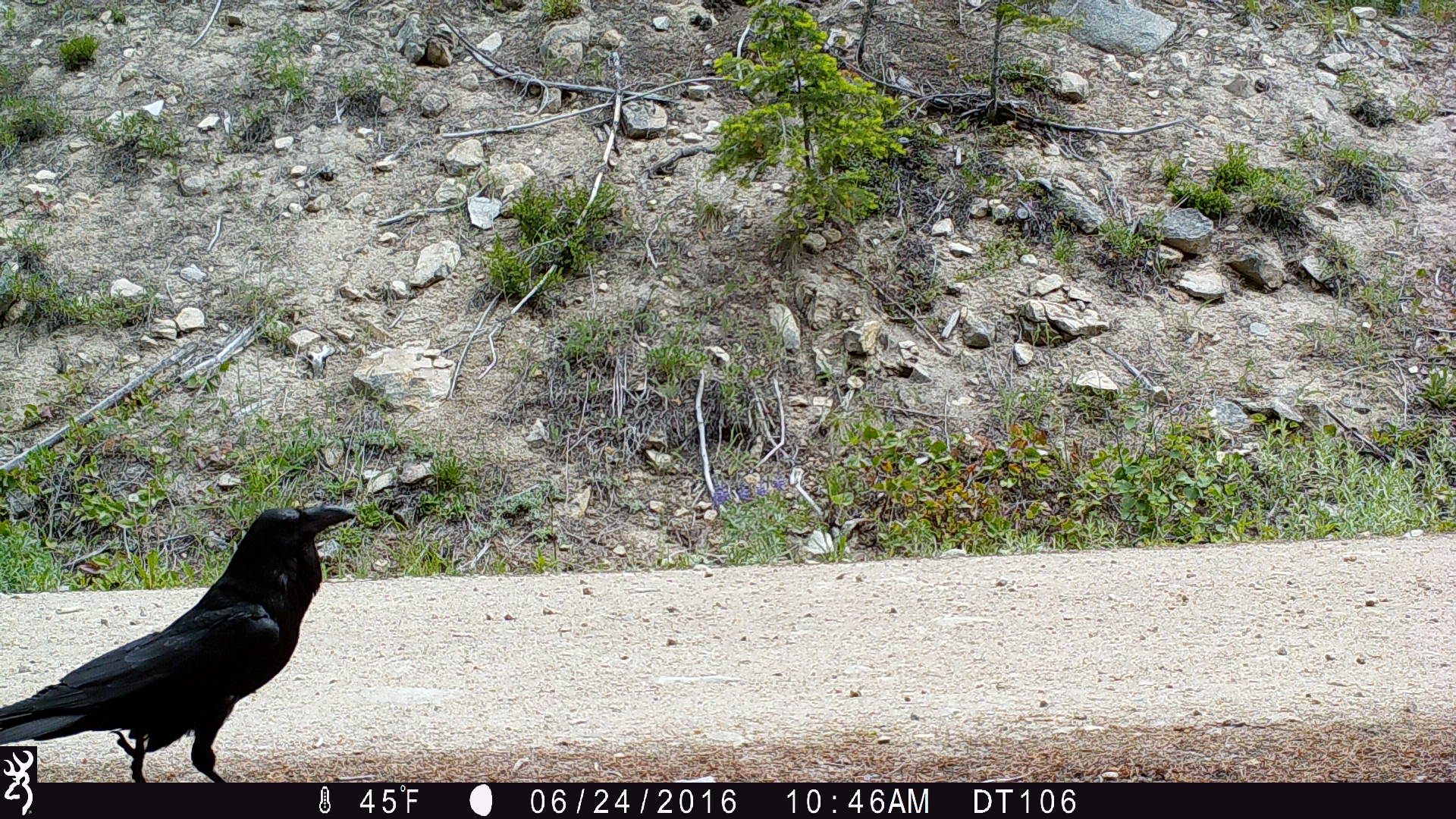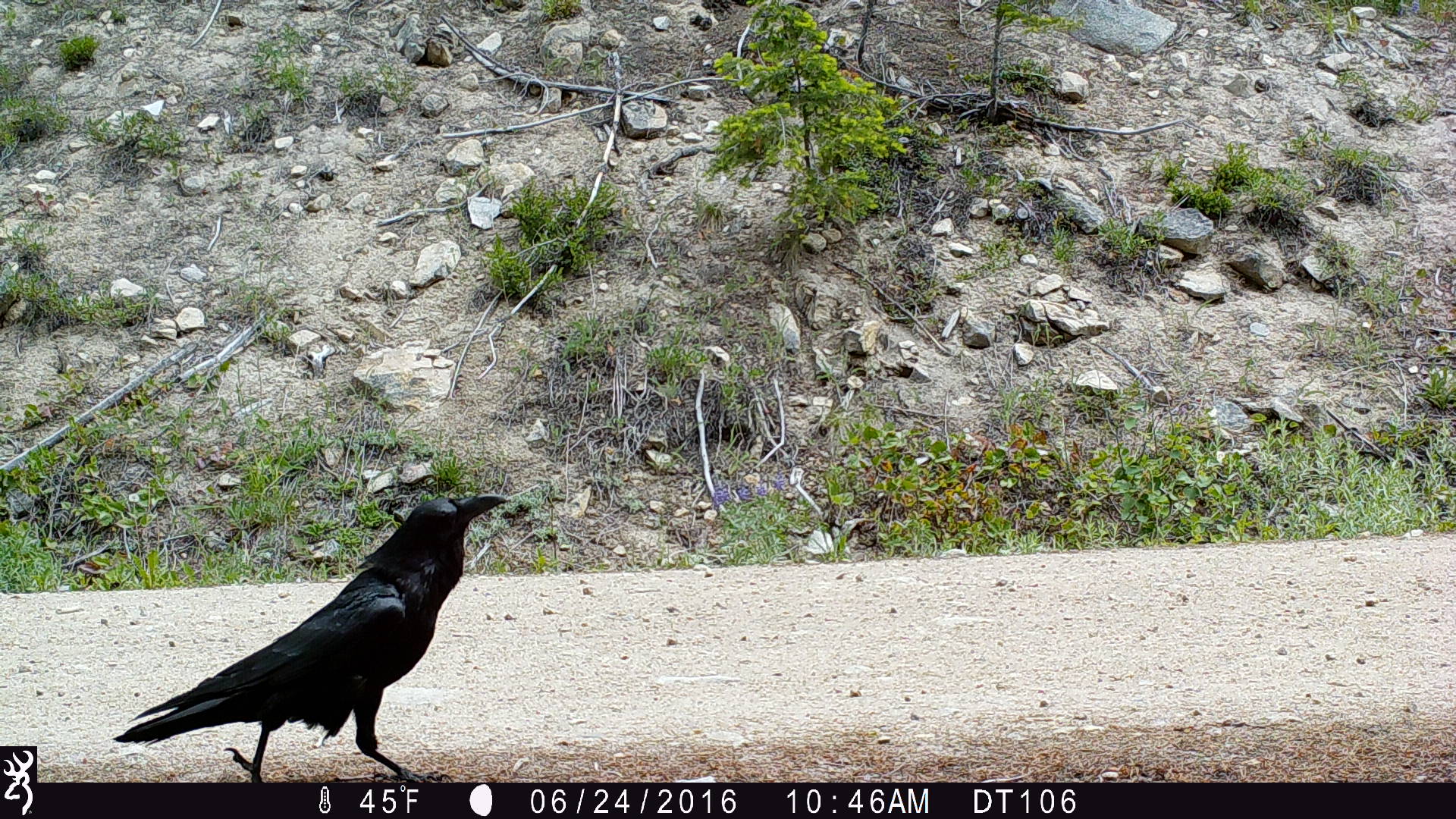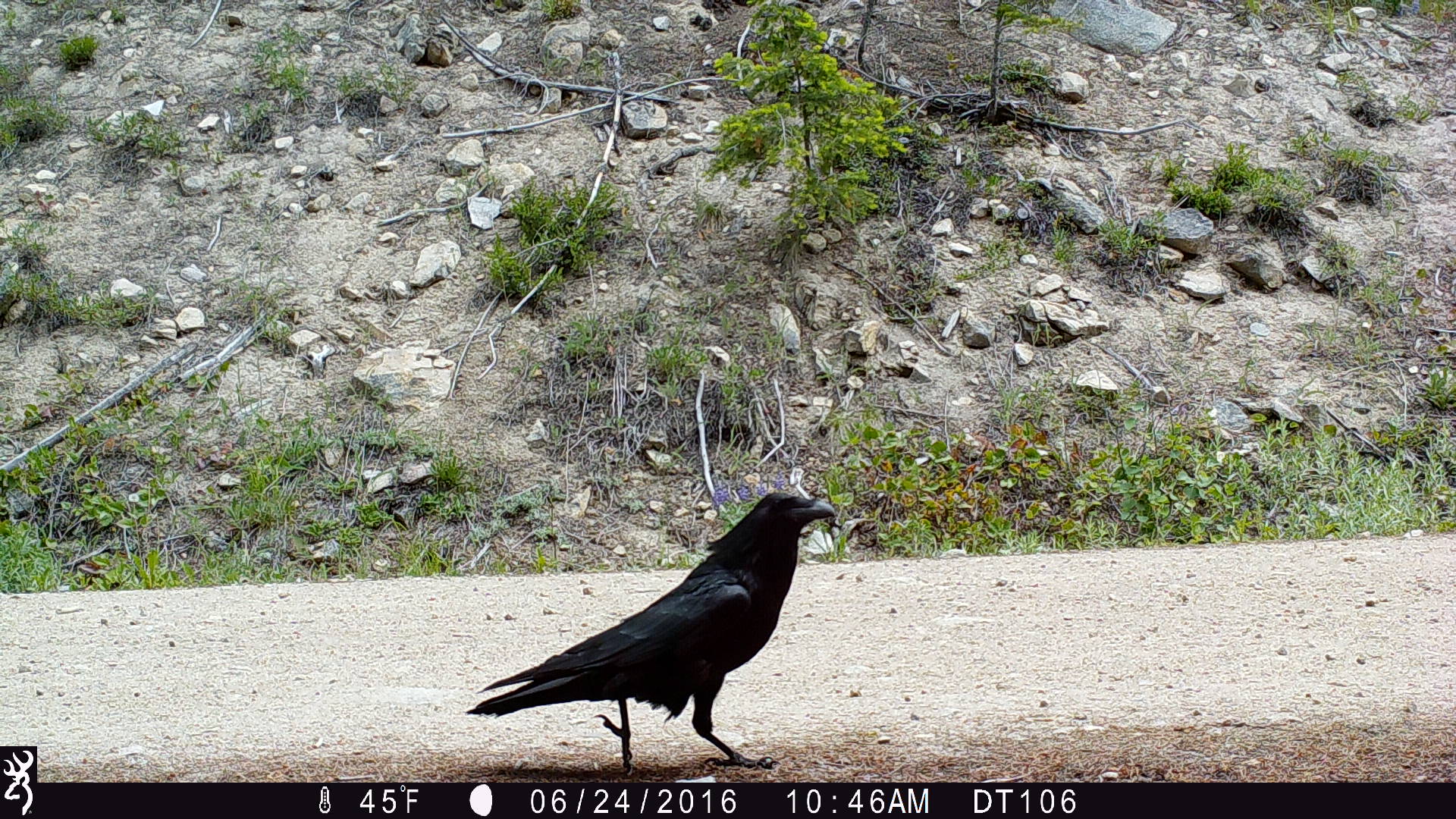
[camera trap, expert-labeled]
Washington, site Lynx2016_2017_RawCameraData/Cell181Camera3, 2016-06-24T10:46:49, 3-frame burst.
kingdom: Animalia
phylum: Chordata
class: Aves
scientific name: Aves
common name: birds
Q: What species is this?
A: Aves (birds).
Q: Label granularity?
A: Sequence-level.